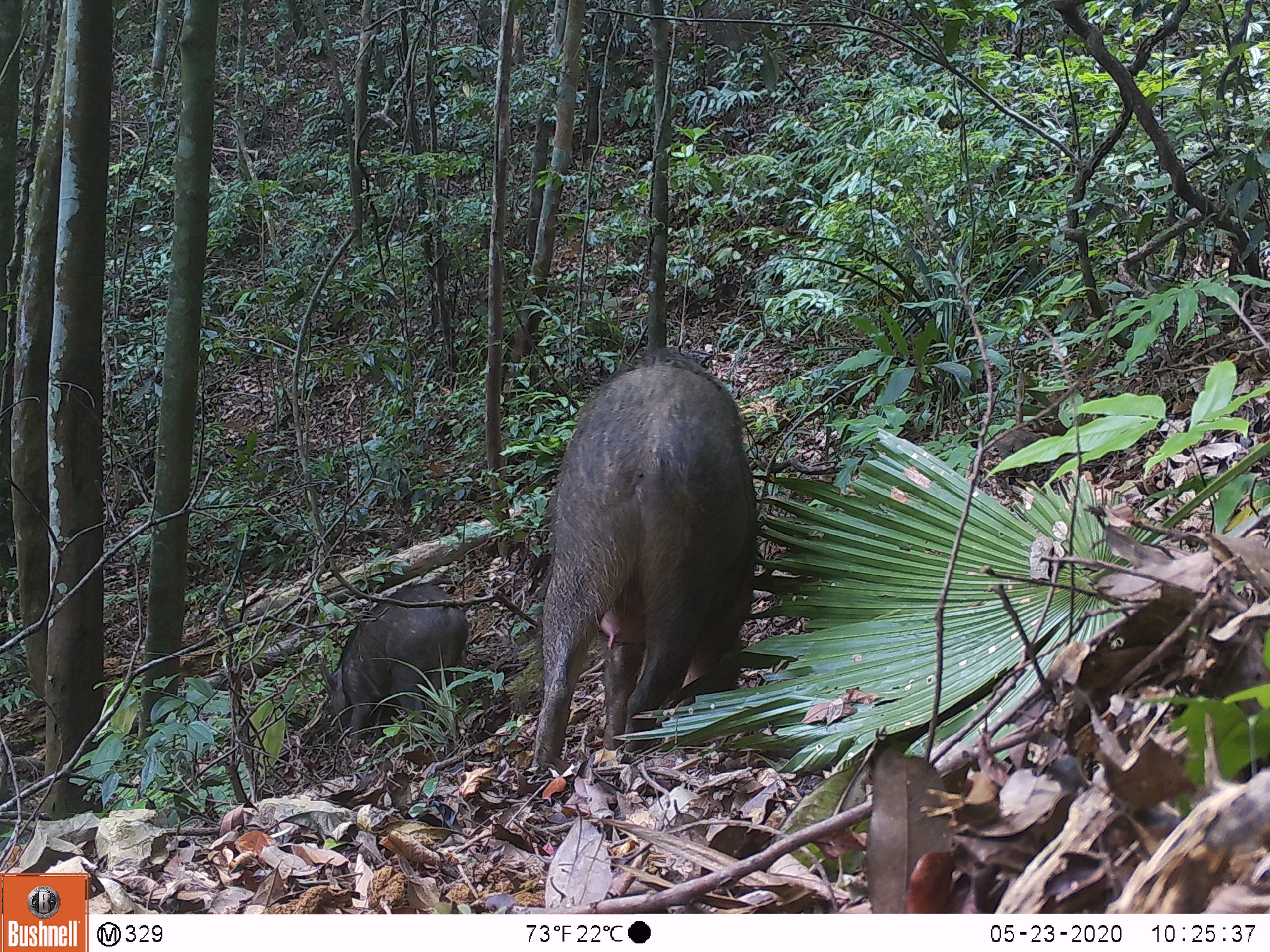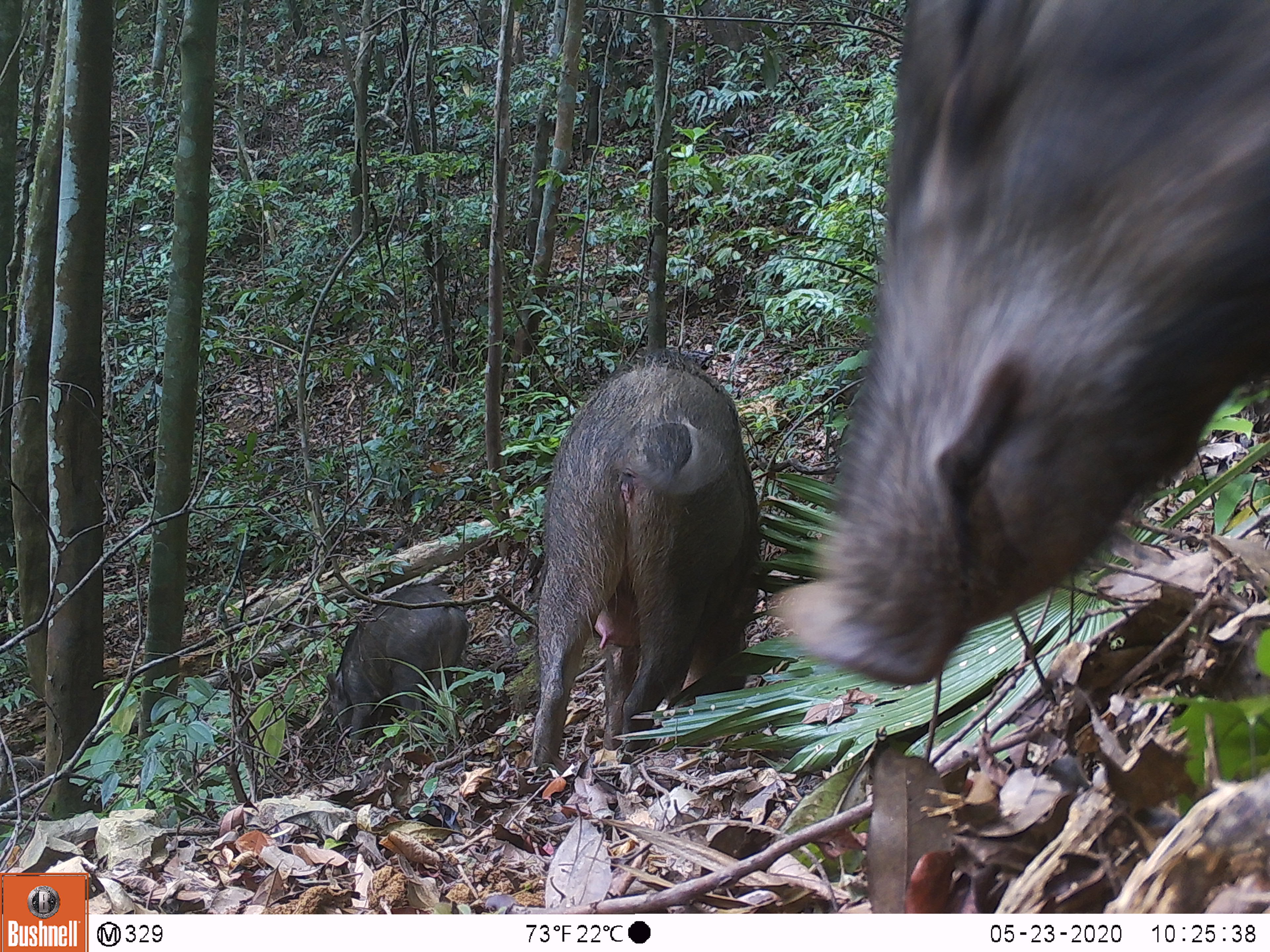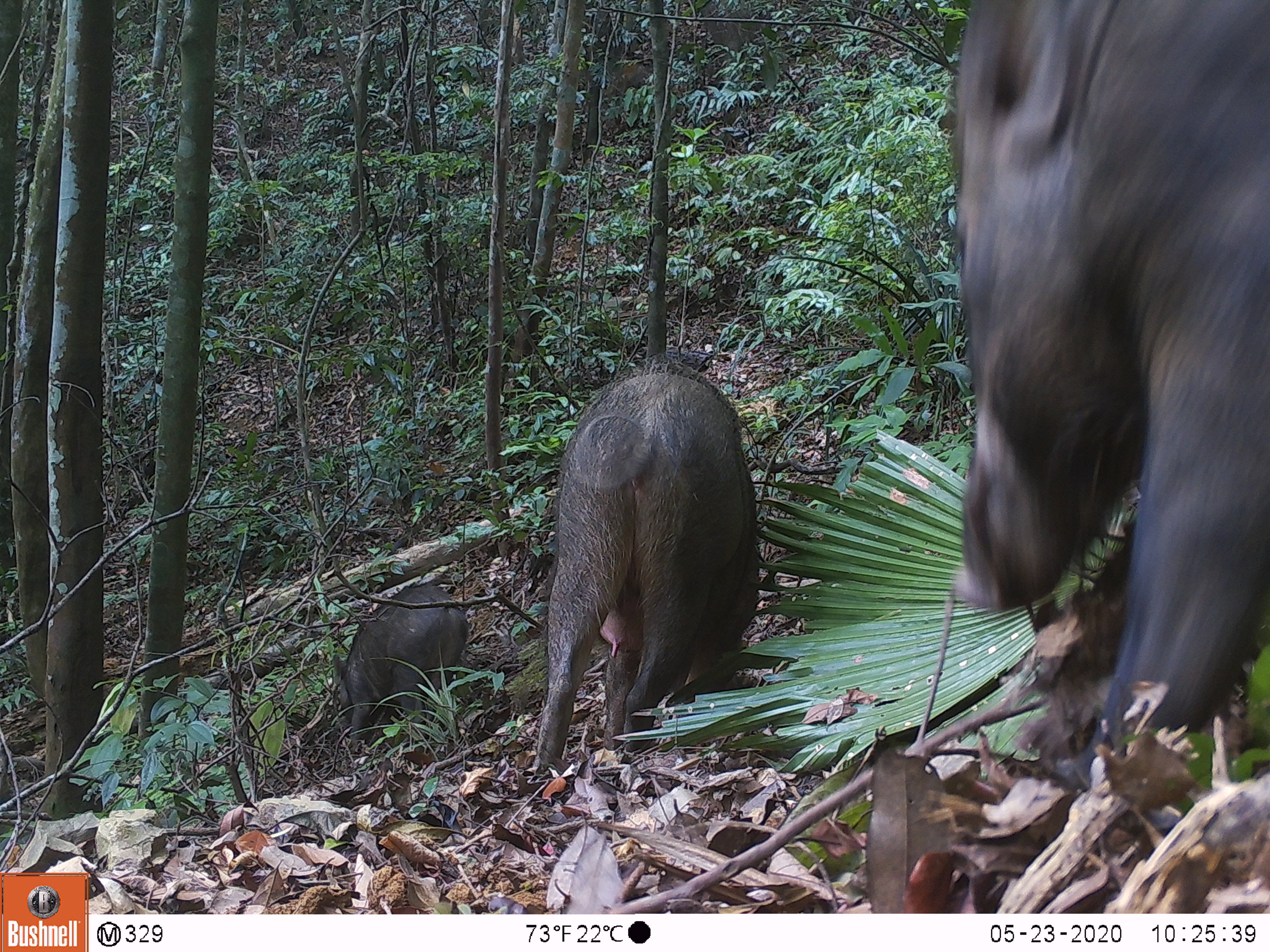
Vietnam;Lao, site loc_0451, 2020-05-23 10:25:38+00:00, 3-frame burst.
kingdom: Animalia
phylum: Chordata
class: Mammalia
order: Artiodactyla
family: Suidae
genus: Sus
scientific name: Sus scrofa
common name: eurasian wild pig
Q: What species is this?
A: Eurasian wild pig (Sus scrofa).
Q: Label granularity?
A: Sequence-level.